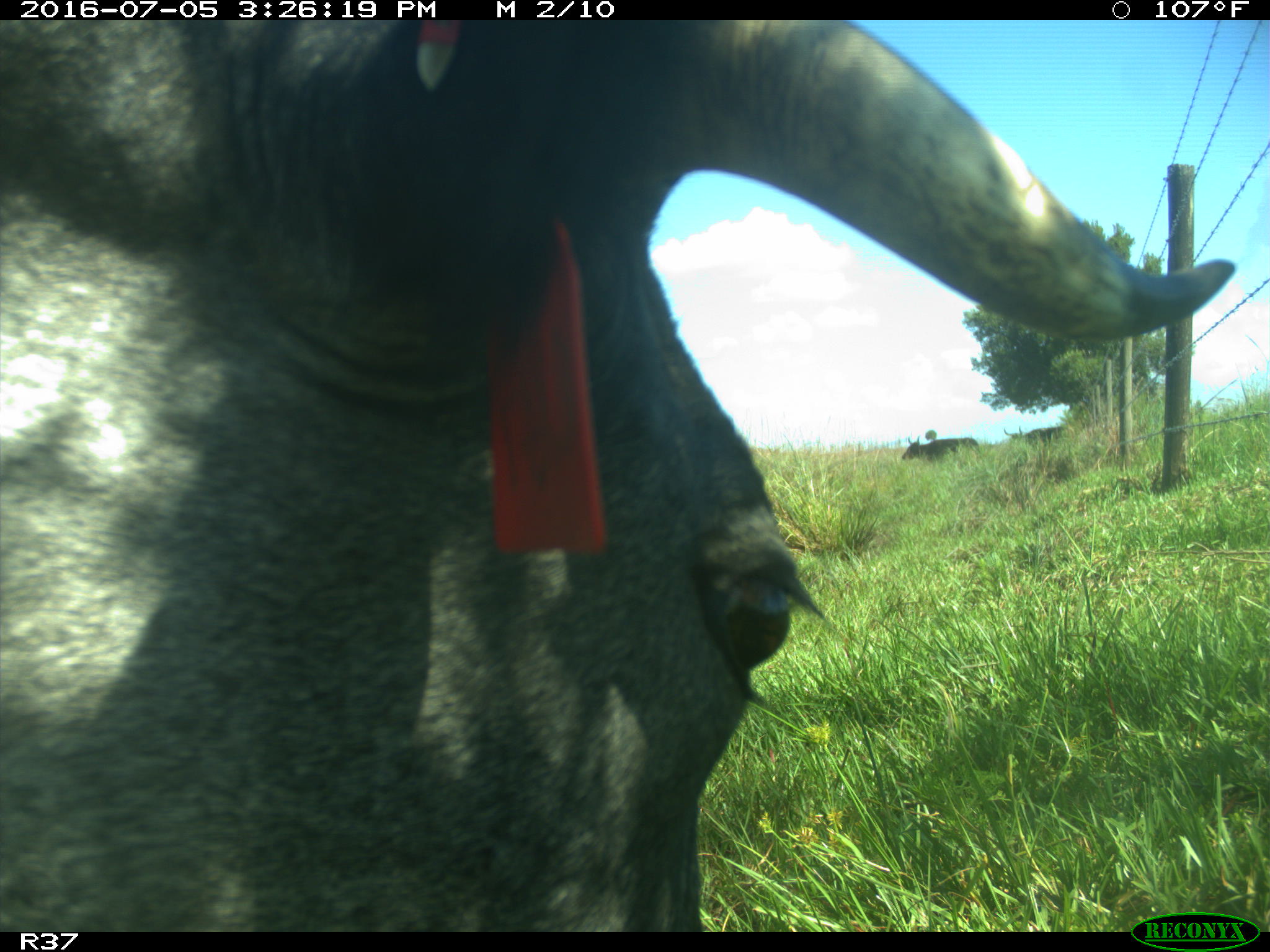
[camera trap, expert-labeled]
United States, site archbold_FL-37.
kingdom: Animalia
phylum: Chordata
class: Mammalia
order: Artiodactyla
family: Bovidae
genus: Bos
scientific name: Bos taurus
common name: domestic cow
Bos taurus (domestic cow).